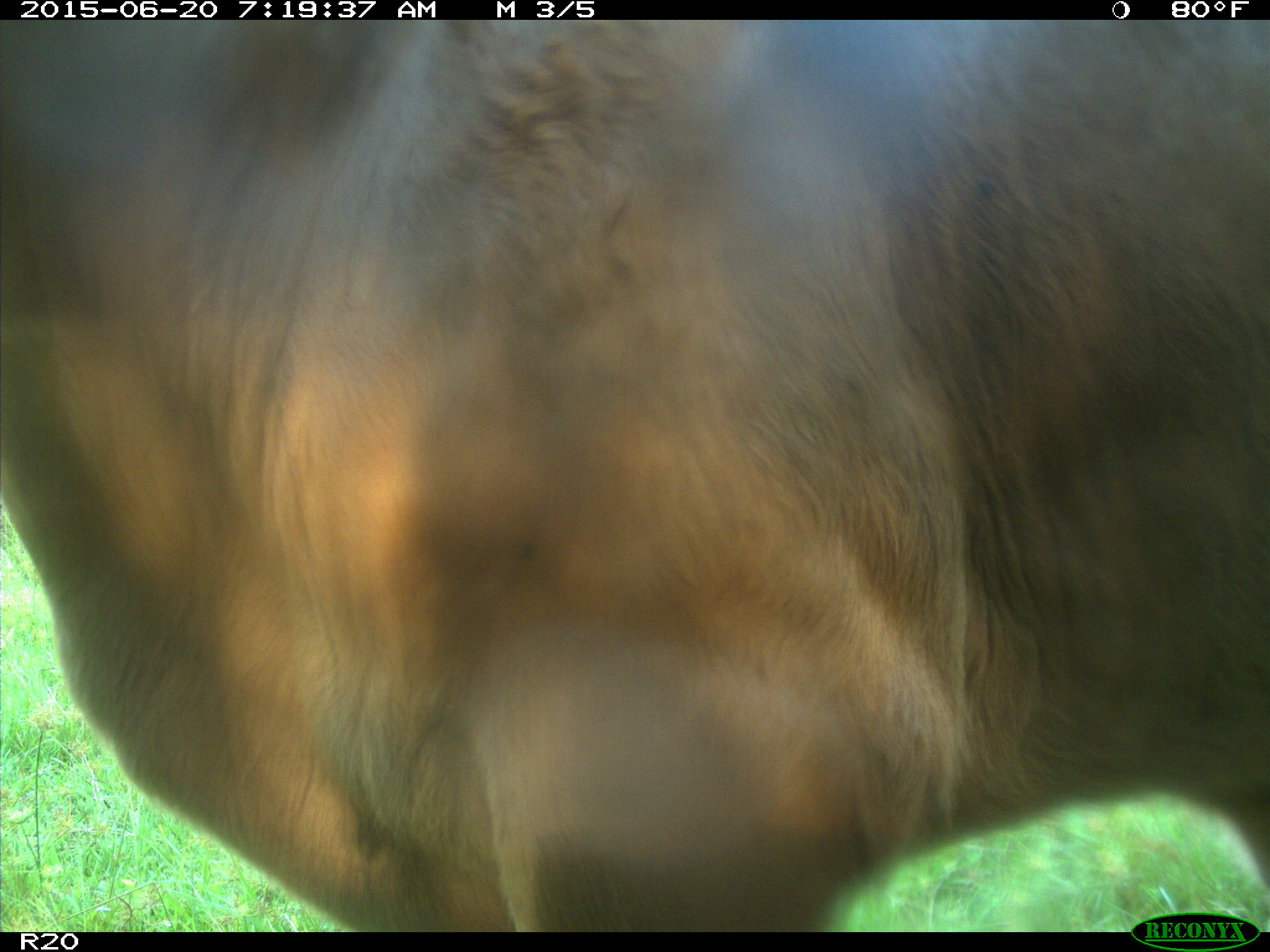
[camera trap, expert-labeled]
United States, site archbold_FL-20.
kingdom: Animalia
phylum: Chordata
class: Mammalia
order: Artiodactyla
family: Bovidae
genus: Bos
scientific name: Bos taurus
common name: domestic cow